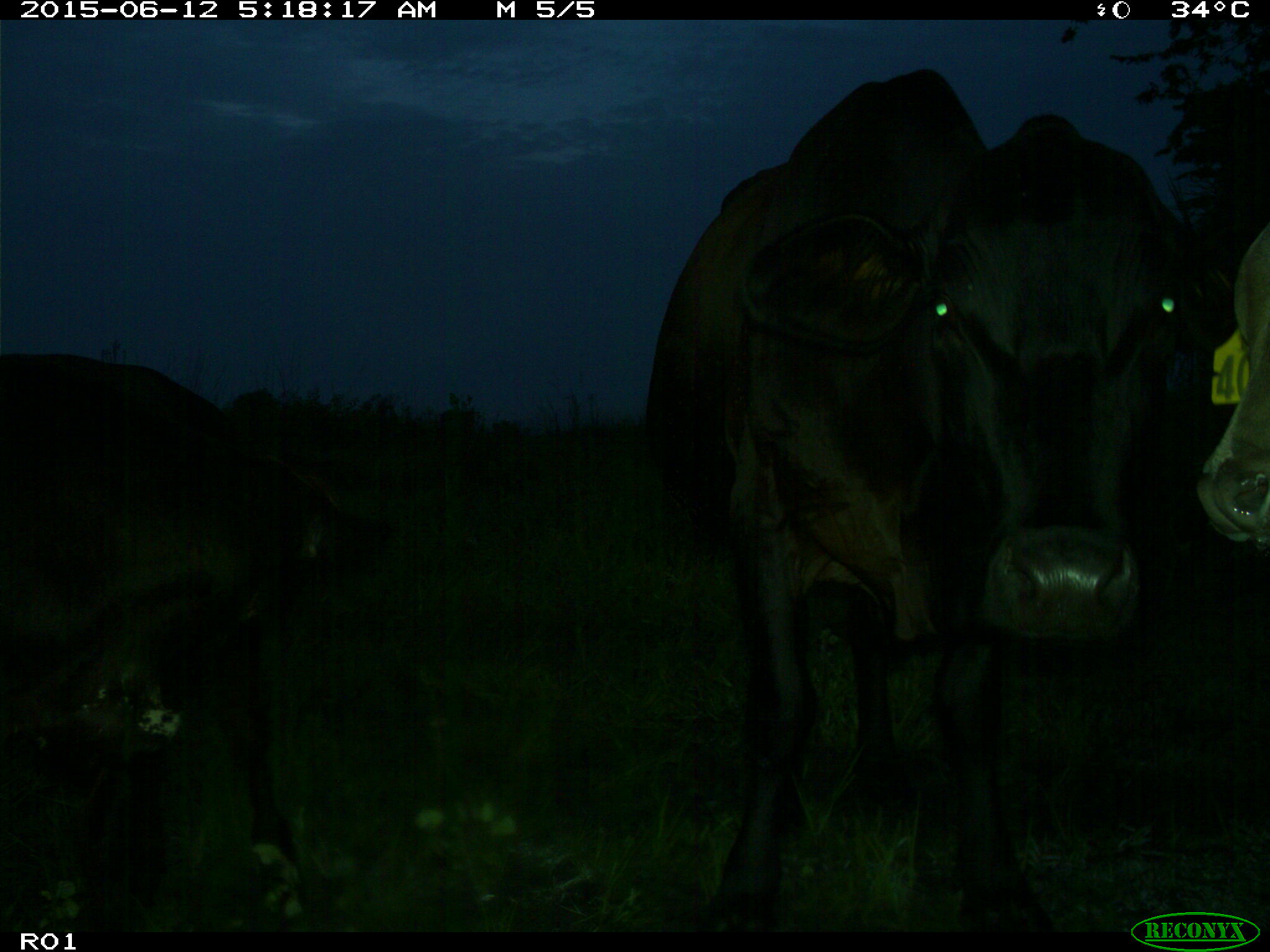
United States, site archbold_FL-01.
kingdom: Animalia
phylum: Chordata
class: Mammalia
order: Artiodactyla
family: Bovidae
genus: Bos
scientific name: Bos taurus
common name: domestic cow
Bos taurus (domestic cow).